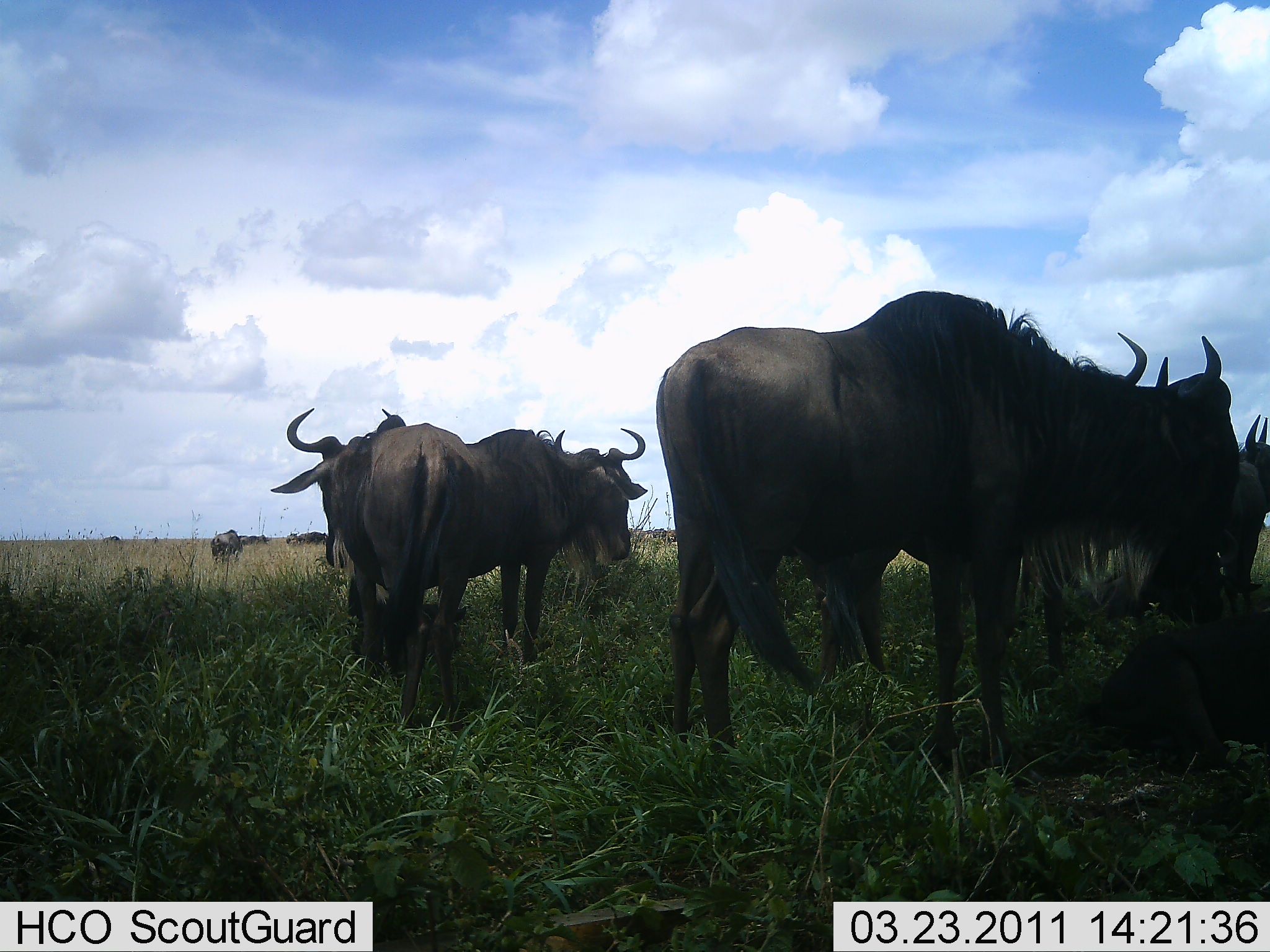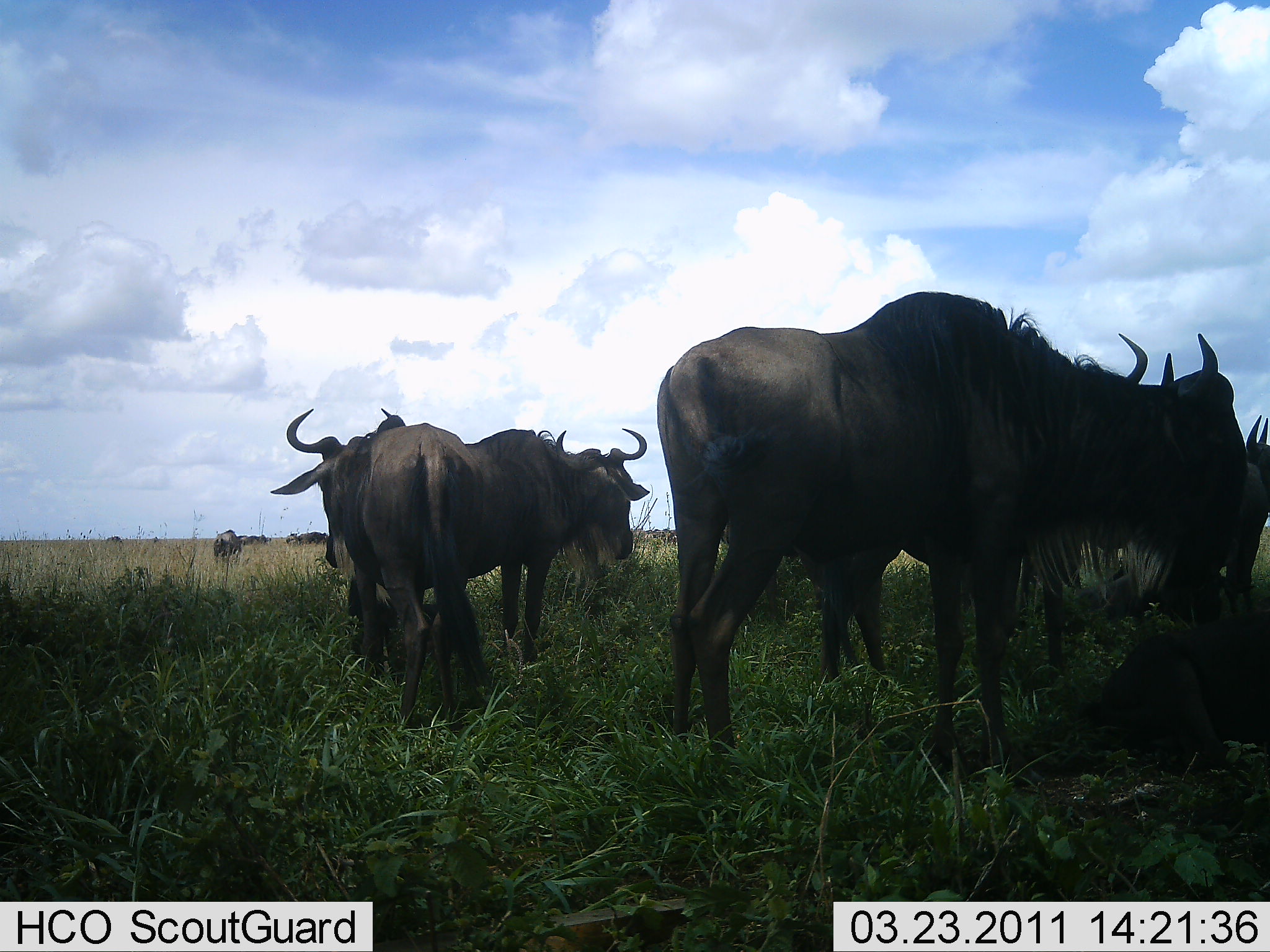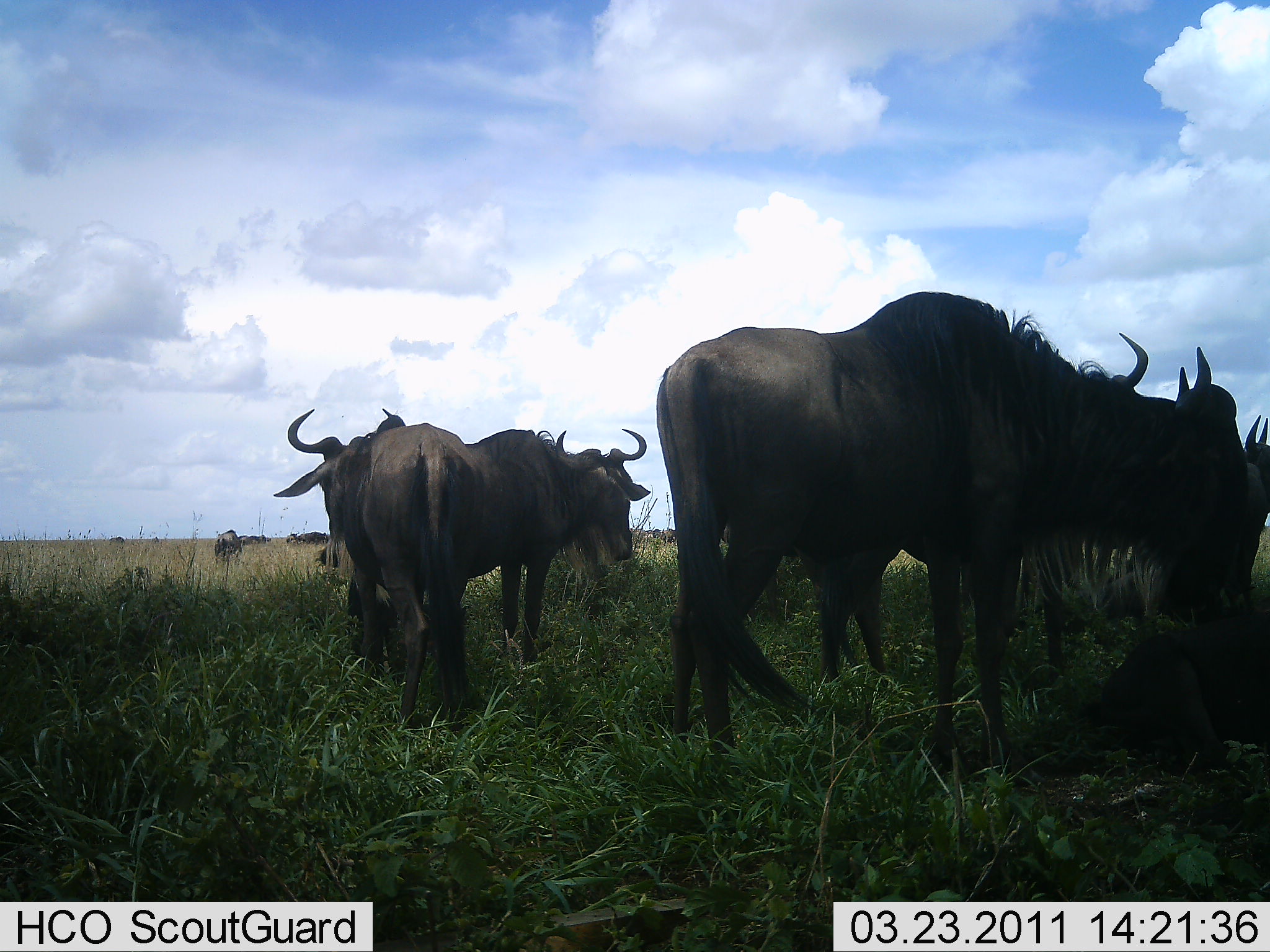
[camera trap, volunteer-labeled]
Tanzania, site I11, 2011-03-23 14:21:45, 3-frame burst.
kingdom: Animalia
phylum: Chordata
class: Mammalia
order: Artiodactyla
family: Bovidae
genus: Connochaetes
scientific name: Connochaetes taurinus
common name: blue wildebeest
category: wildebeest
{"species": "wildebeest (blue wildebeest) (Connochaetes taurinus)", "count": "6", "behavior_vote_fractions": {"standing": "64%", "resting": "45%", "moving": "9%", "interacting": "0%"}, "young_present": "0%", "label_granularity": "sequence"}